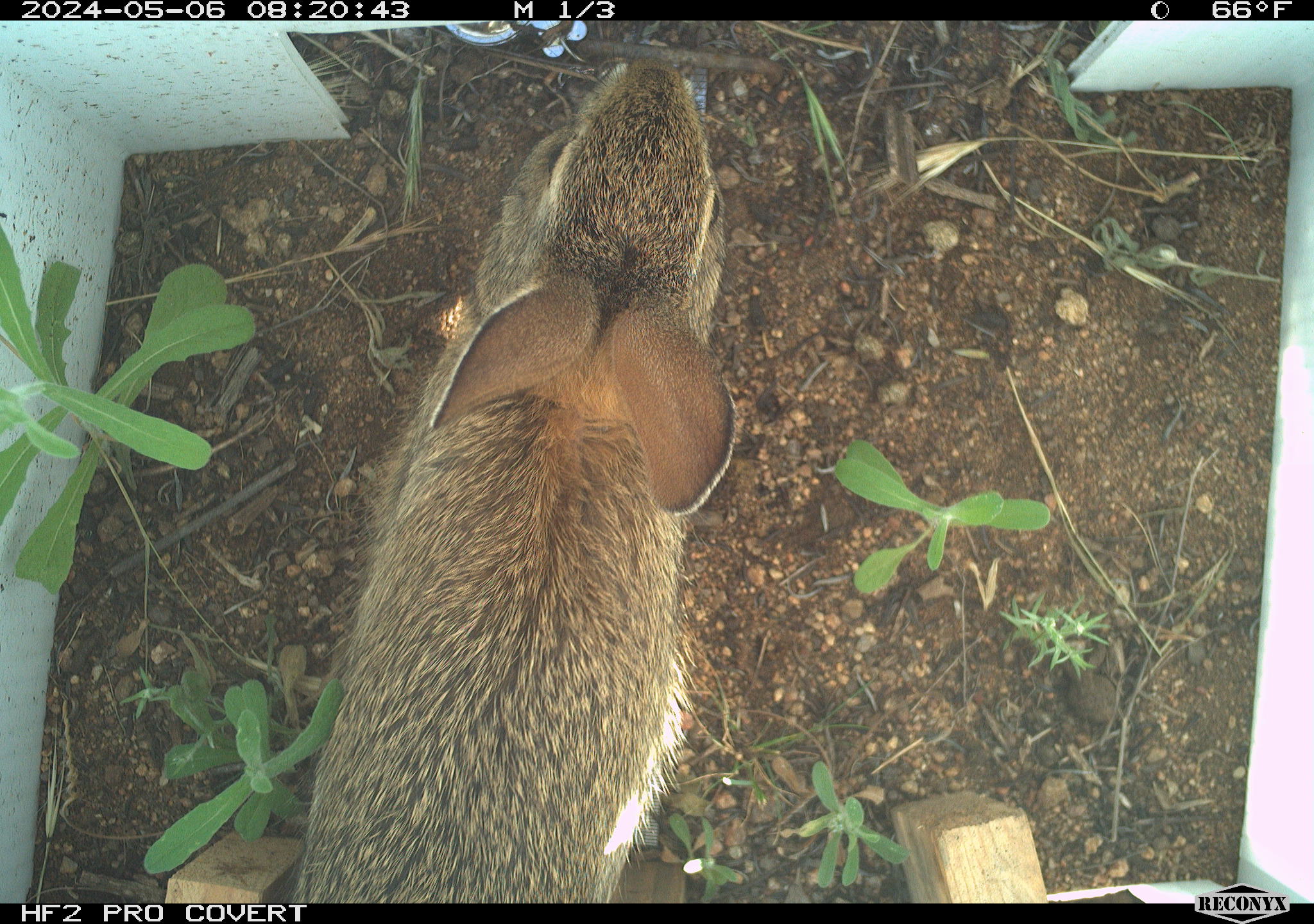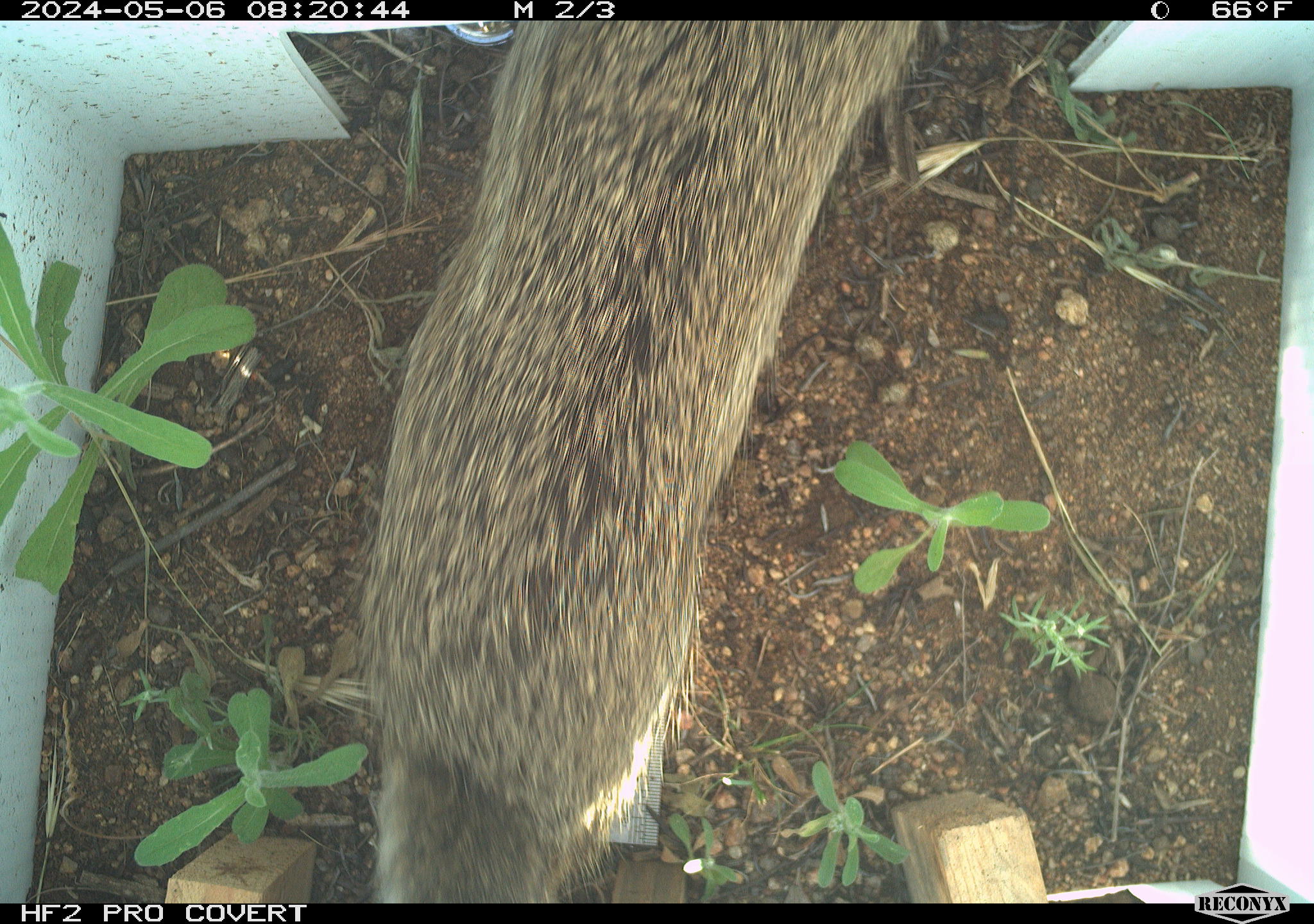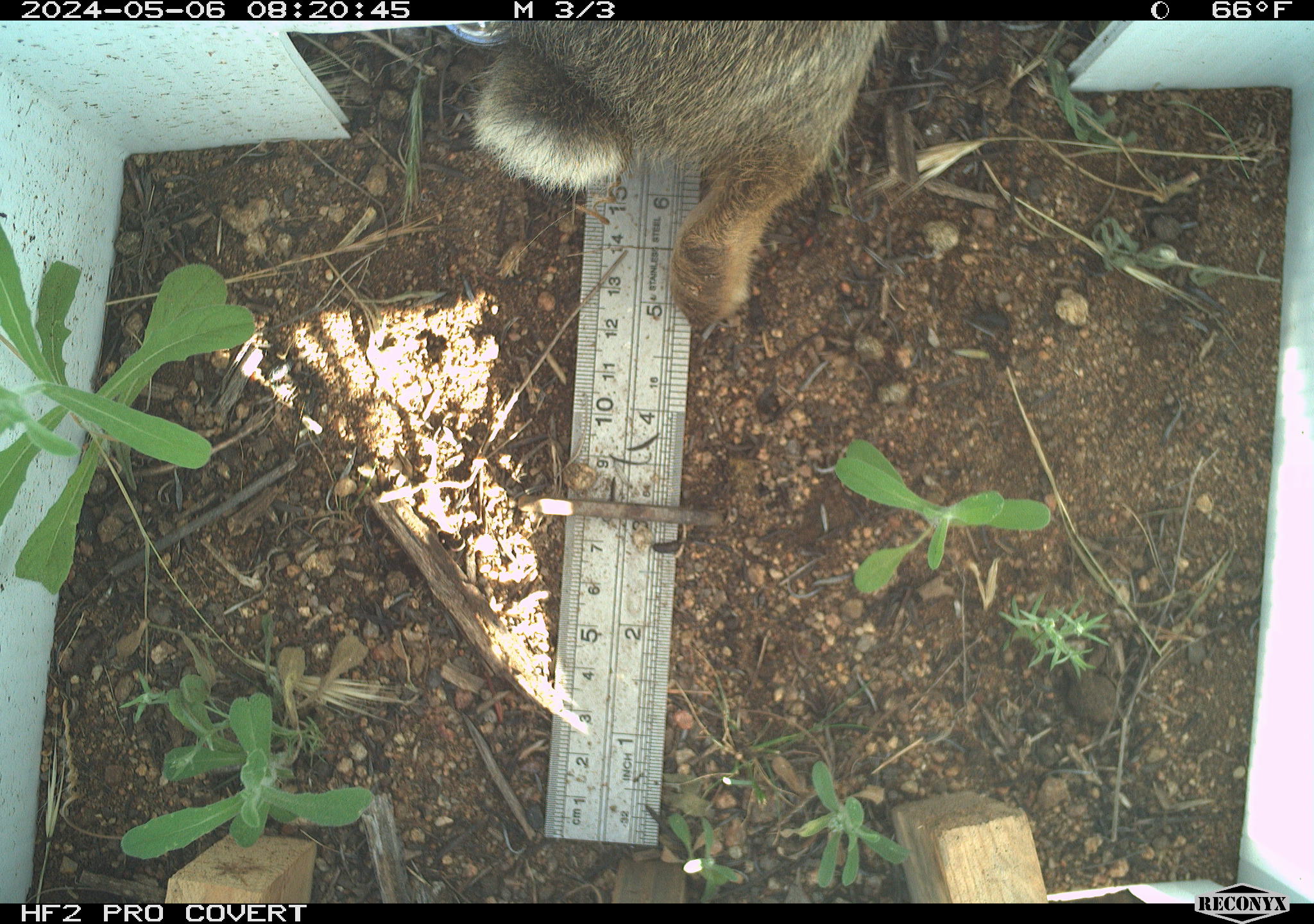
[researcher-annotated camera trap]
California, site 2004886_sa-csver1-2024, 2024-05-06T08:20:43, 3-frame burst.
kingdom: Animalia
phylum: Chordata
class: Mammalia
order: Lagomorpha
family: Leporidae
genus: Sylvilagus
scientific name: Sylvilagus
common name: cottontail rabbits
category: sylvilagus species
Sylvilagus species (cottontail rabbits) (Sylvilagus).